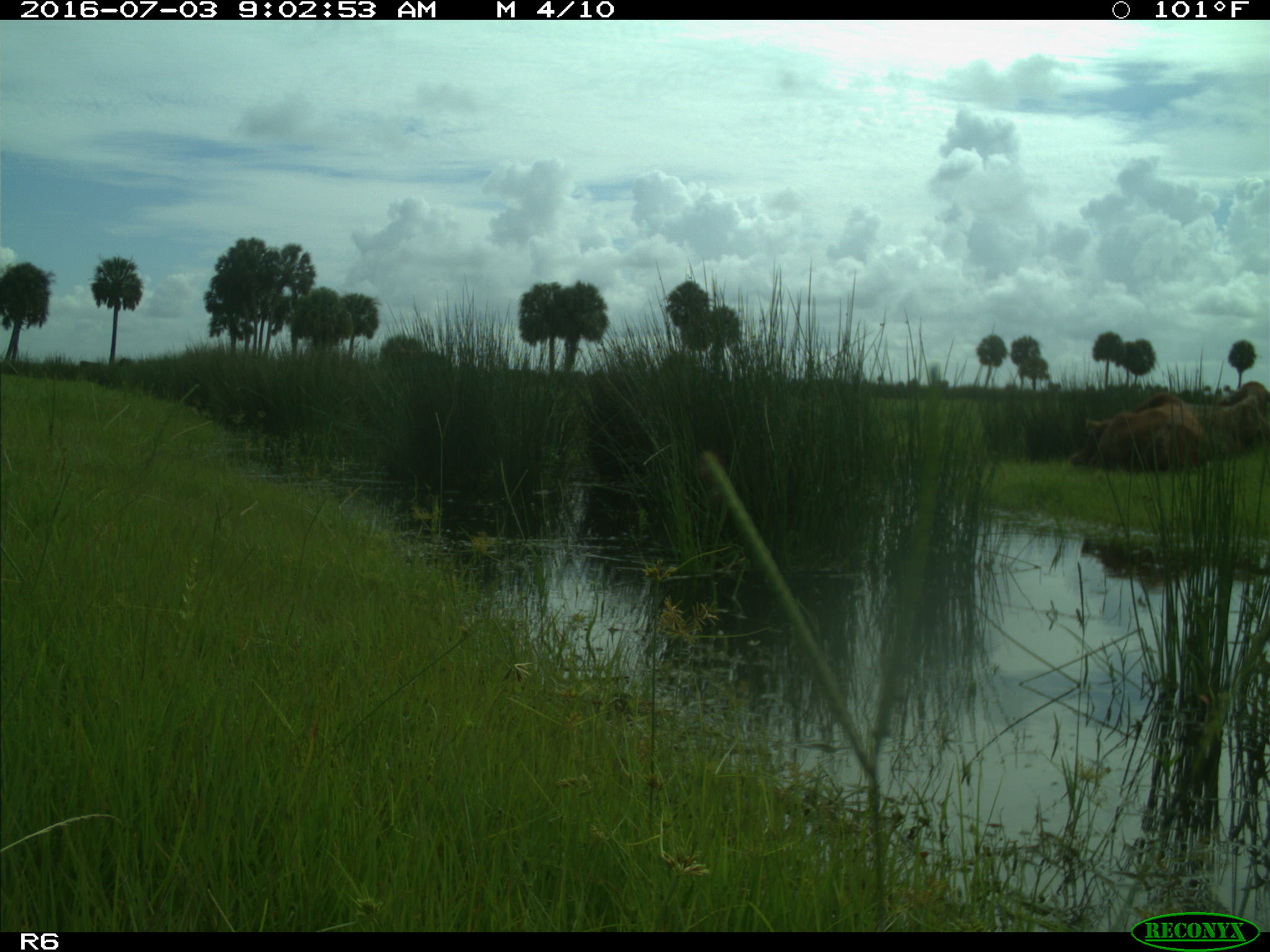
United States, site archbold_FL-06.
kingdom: Animalia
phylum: Chordata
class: Mammalia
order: Artiodactyla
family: Bovidae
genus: Bos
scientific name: Bos taurus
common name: domestic cow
Bos taurus (domestic cow).